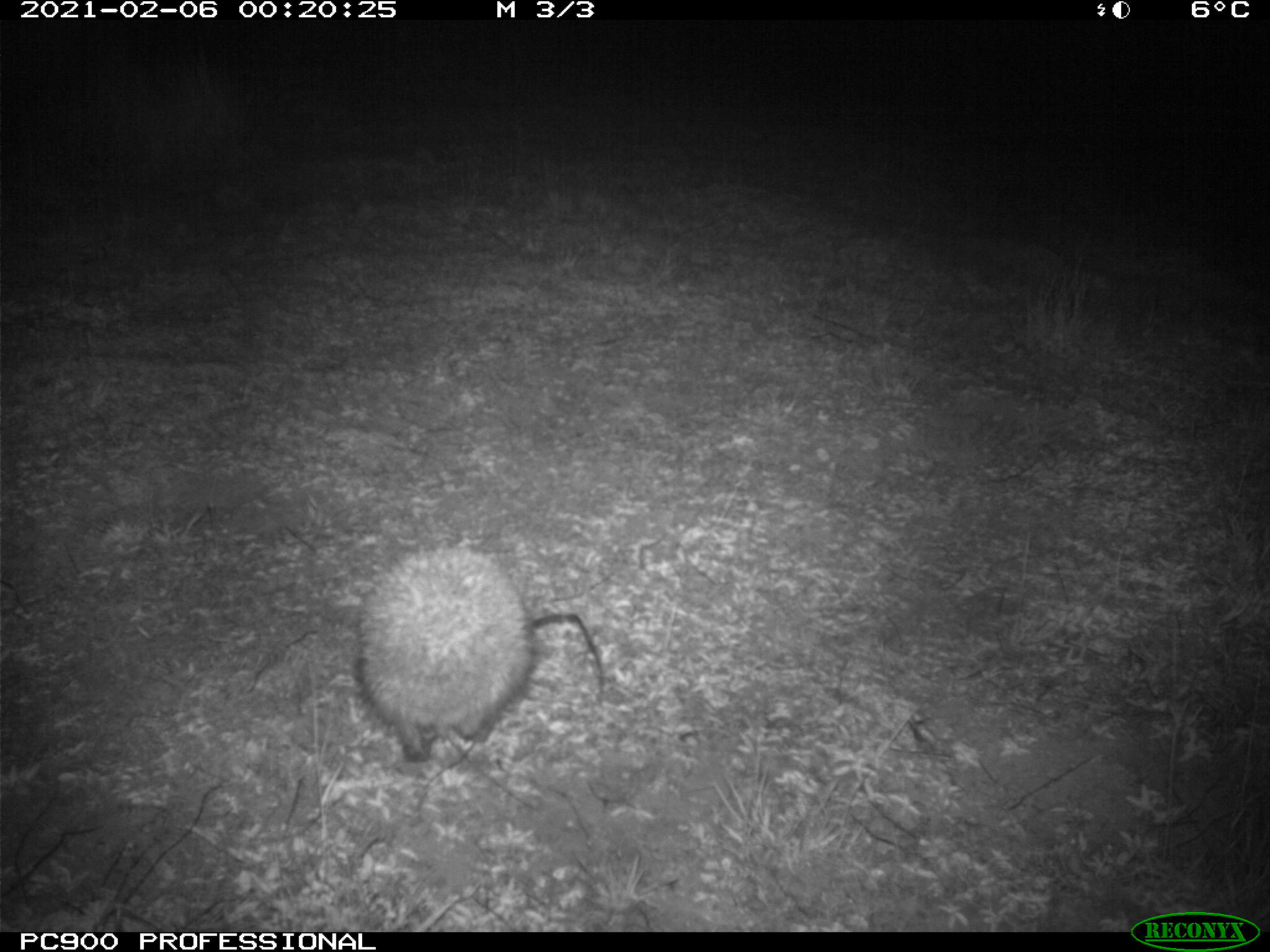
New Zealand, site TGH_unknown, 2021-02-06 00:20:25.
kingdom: Animalia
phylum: Chordata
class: Mammalia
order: Eulipotyphla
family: Erinaceidae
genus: Erinaceus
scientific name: Erinaceus europaeus europaeus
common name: european hedgehog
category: hedgehog